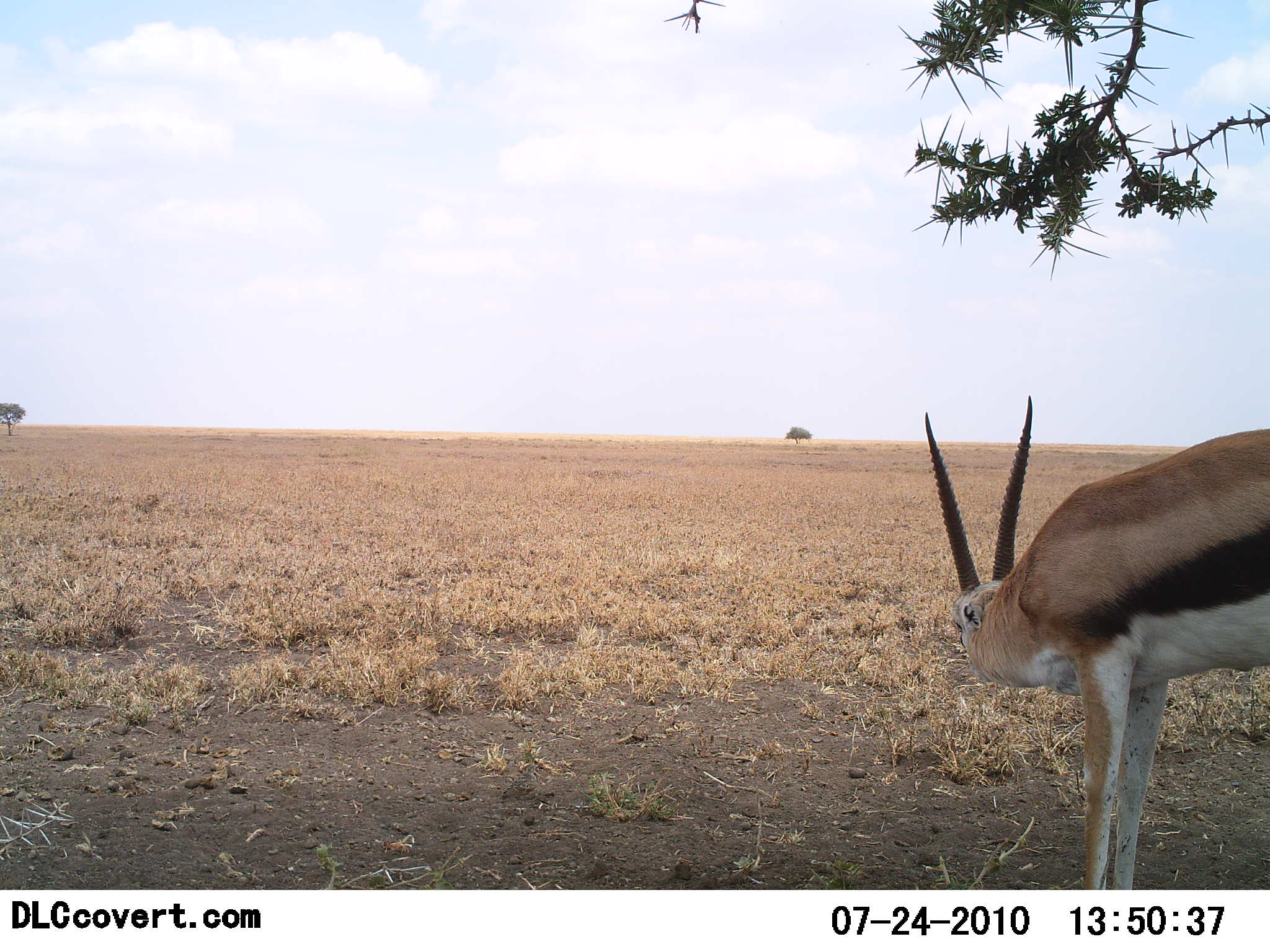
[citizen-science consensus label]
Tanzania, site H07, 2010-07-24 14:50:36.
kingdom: Animalia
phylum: Chordata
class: Mammalia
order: Artiodactyla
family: Bovidae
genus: Eudorcas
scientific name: Eudorcas thomsonii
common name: thomson's gazelle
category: gazellethomsons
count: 1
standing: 93%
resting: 7%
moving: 0%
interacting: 0%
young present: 0%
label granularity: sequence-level